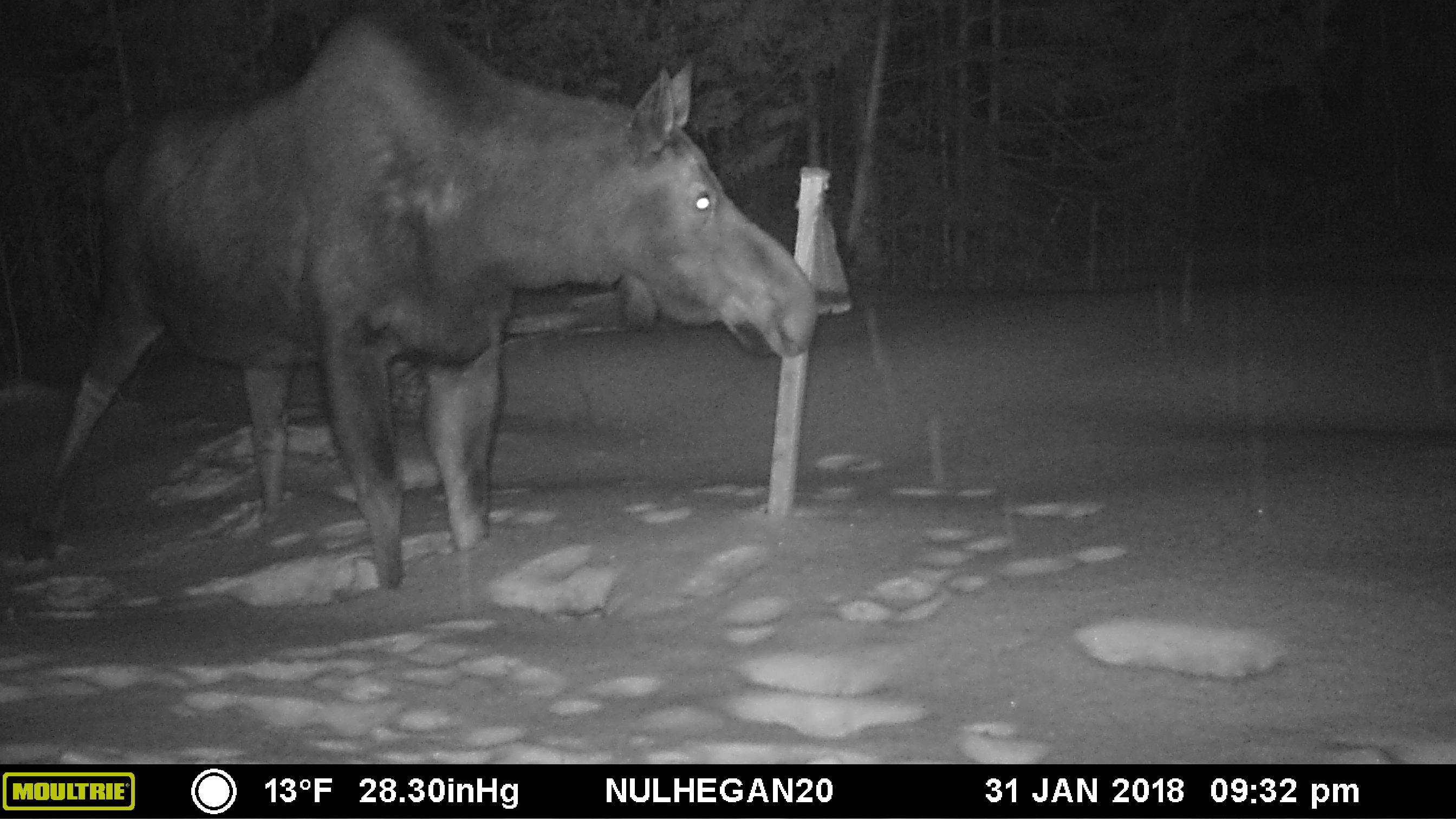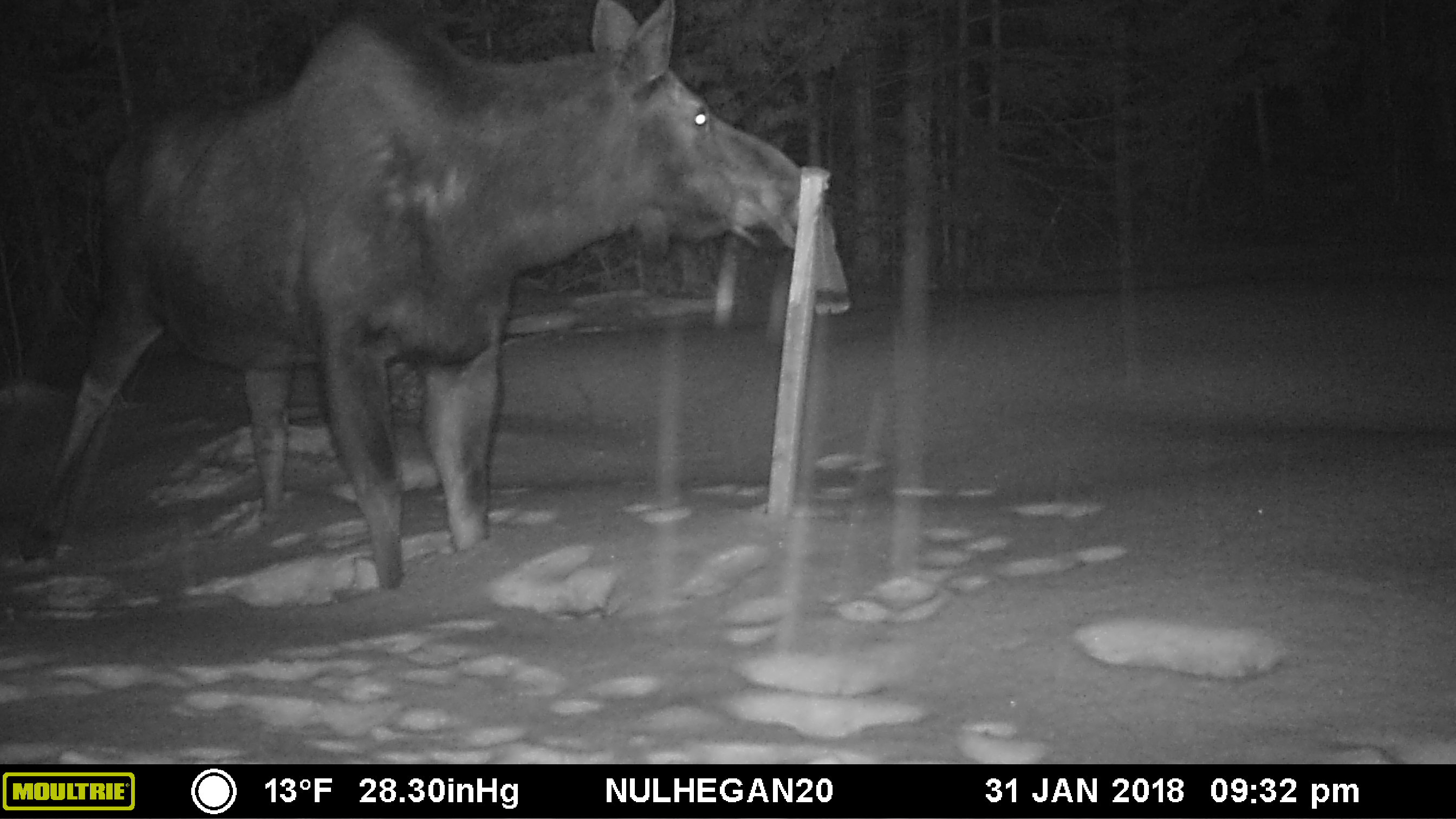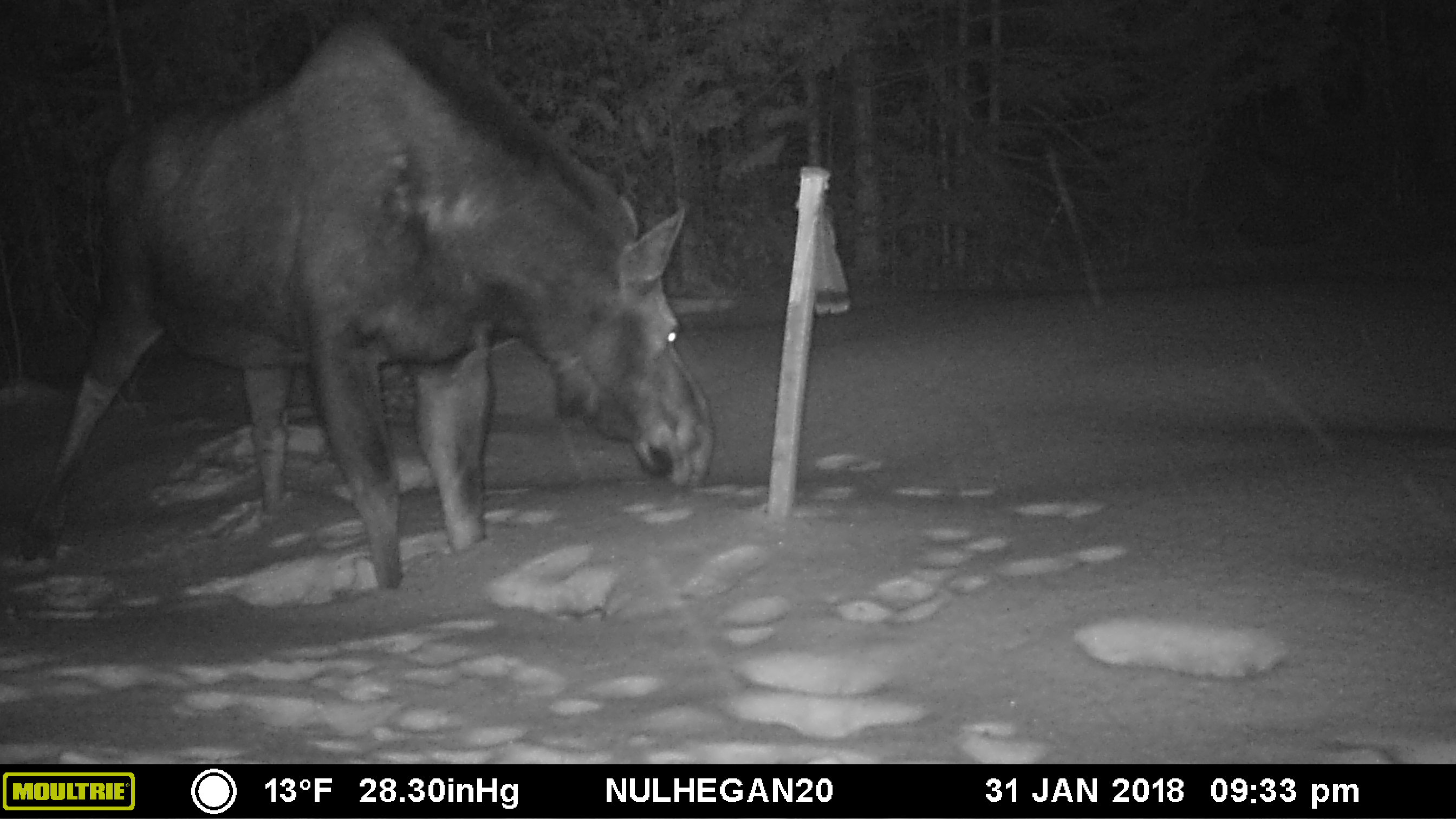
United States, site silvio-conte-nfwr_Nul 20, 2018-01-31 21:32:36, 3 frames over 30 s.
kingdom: Animalia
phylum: Chordata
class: Mammalia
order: Artiodactyla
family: Cervidae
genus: Alces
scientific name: Alces alces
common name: moose